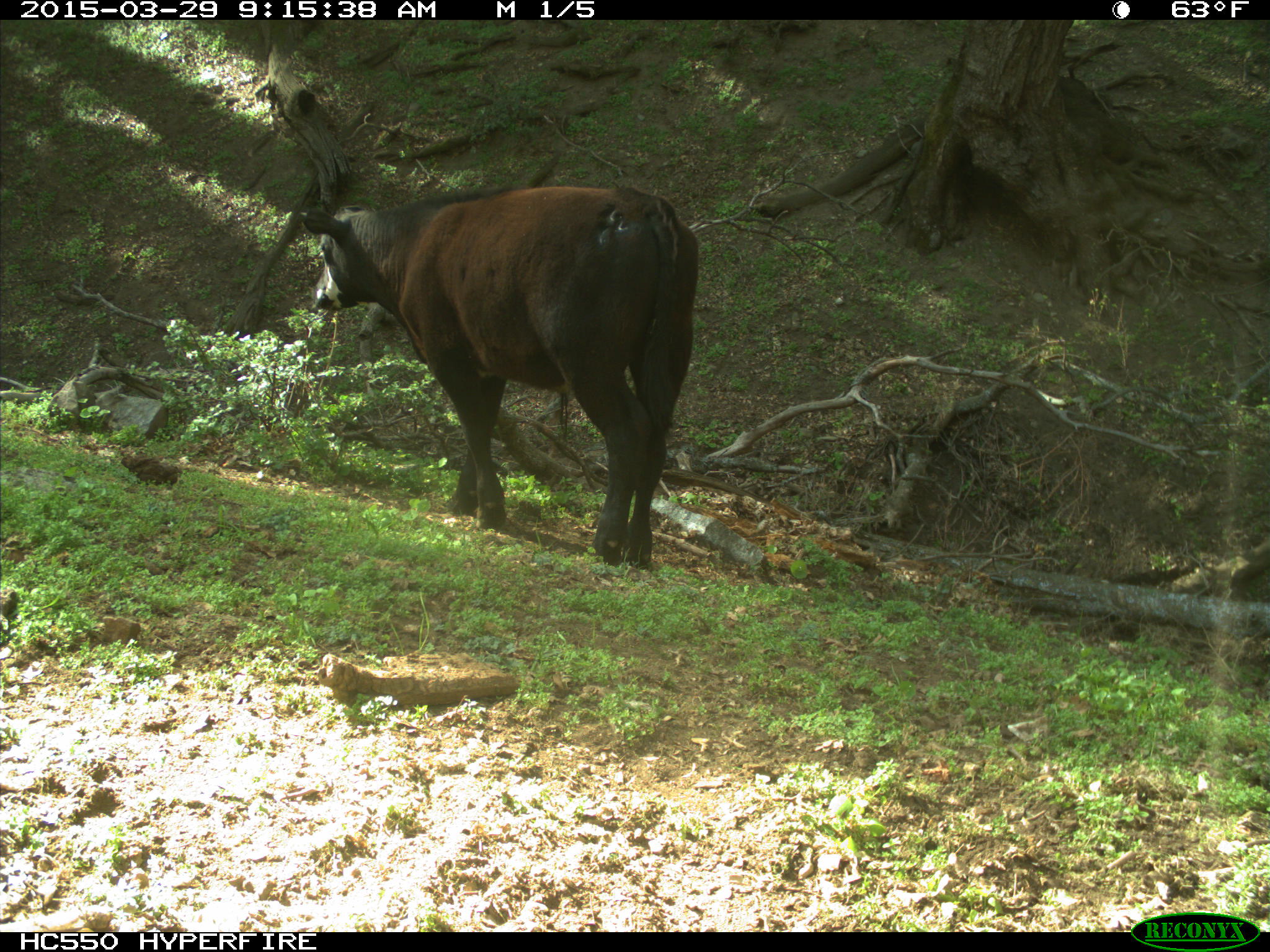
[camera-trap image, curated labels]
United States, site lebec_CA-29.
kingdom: Animalia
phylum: Chordata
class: Mammalia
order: Artiodactyla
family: Bovidae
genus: Bos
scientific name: Bos taurus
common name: domestic cow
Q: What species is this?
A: Bos taurus (domestic cow).